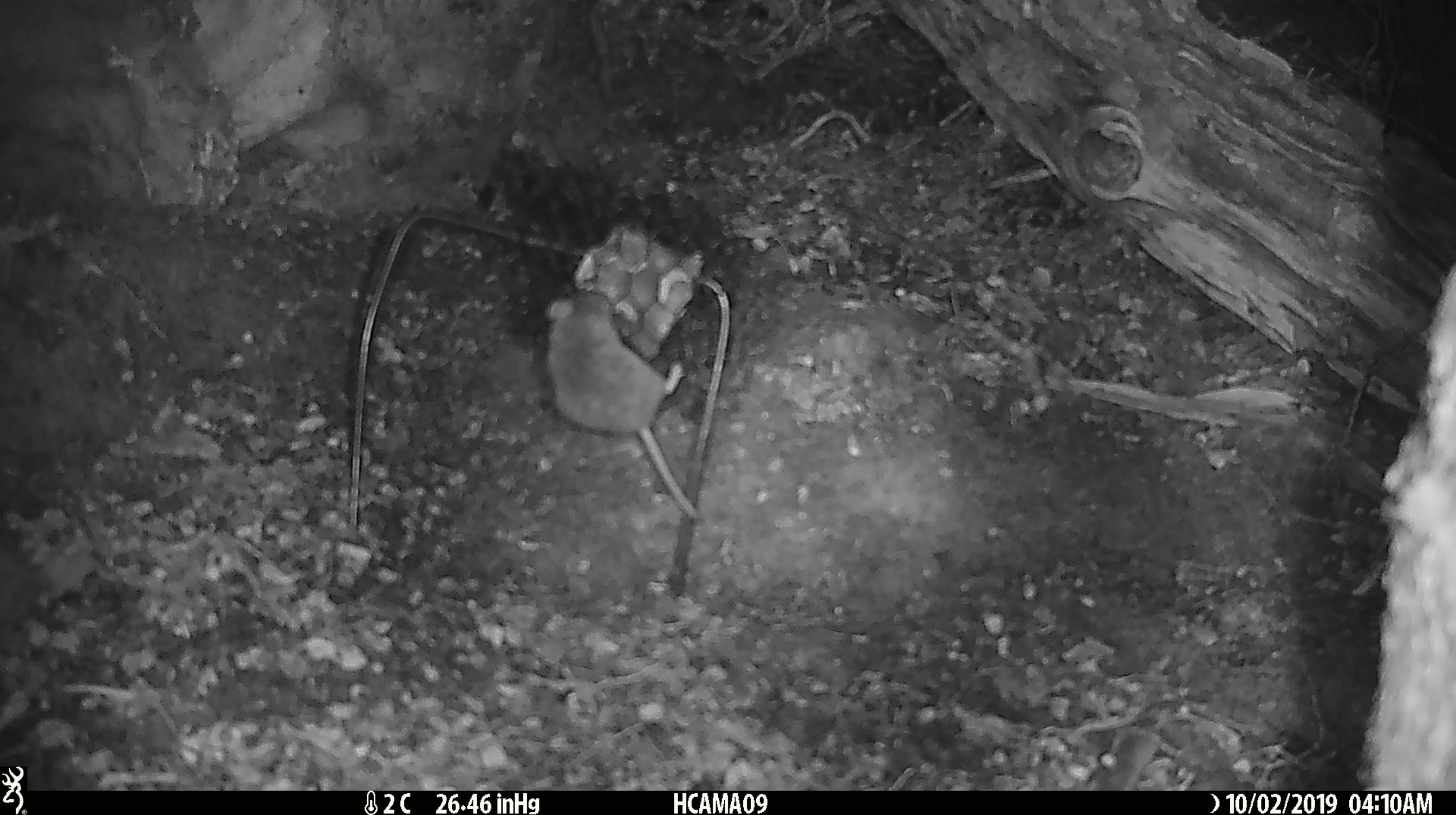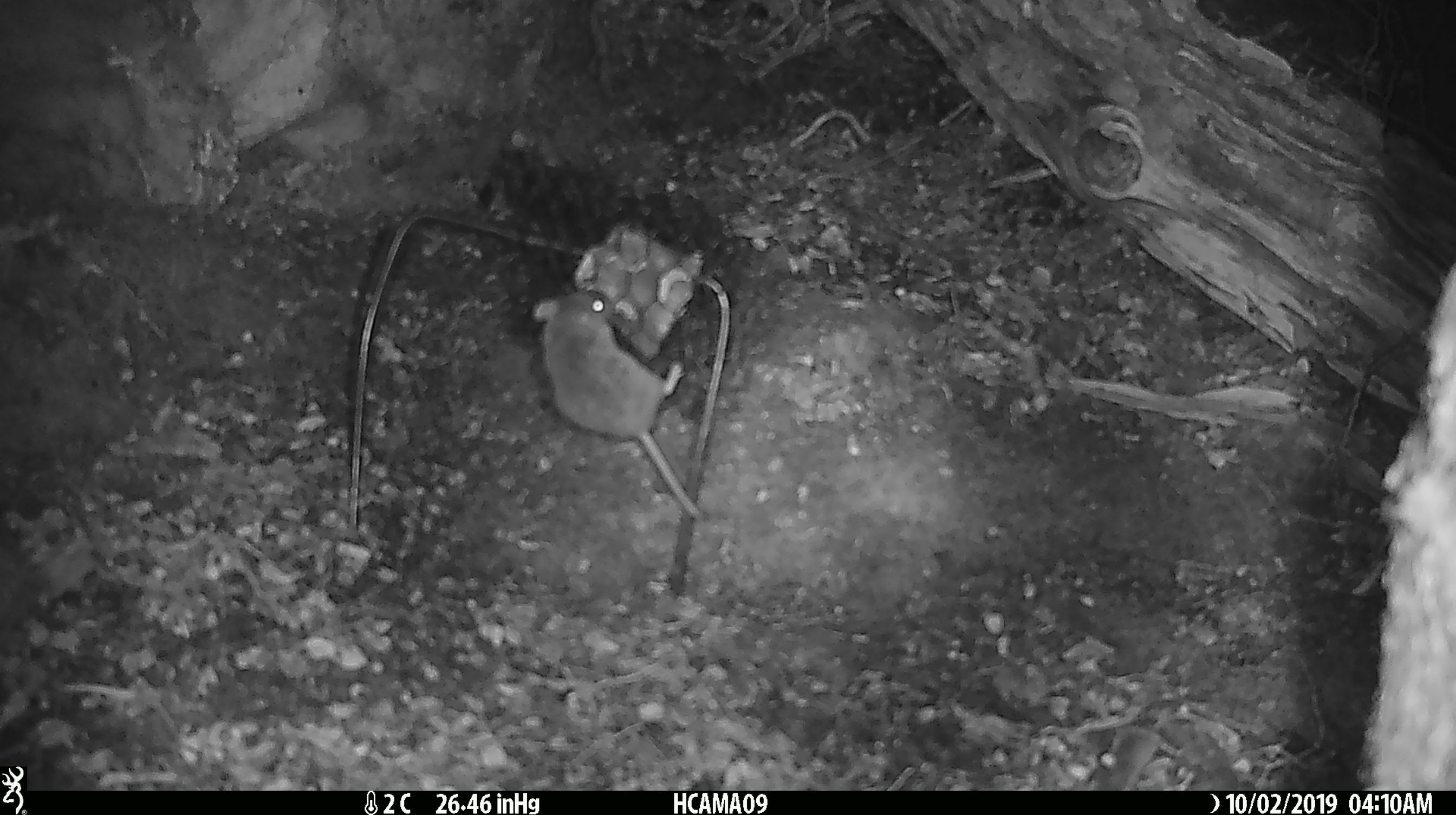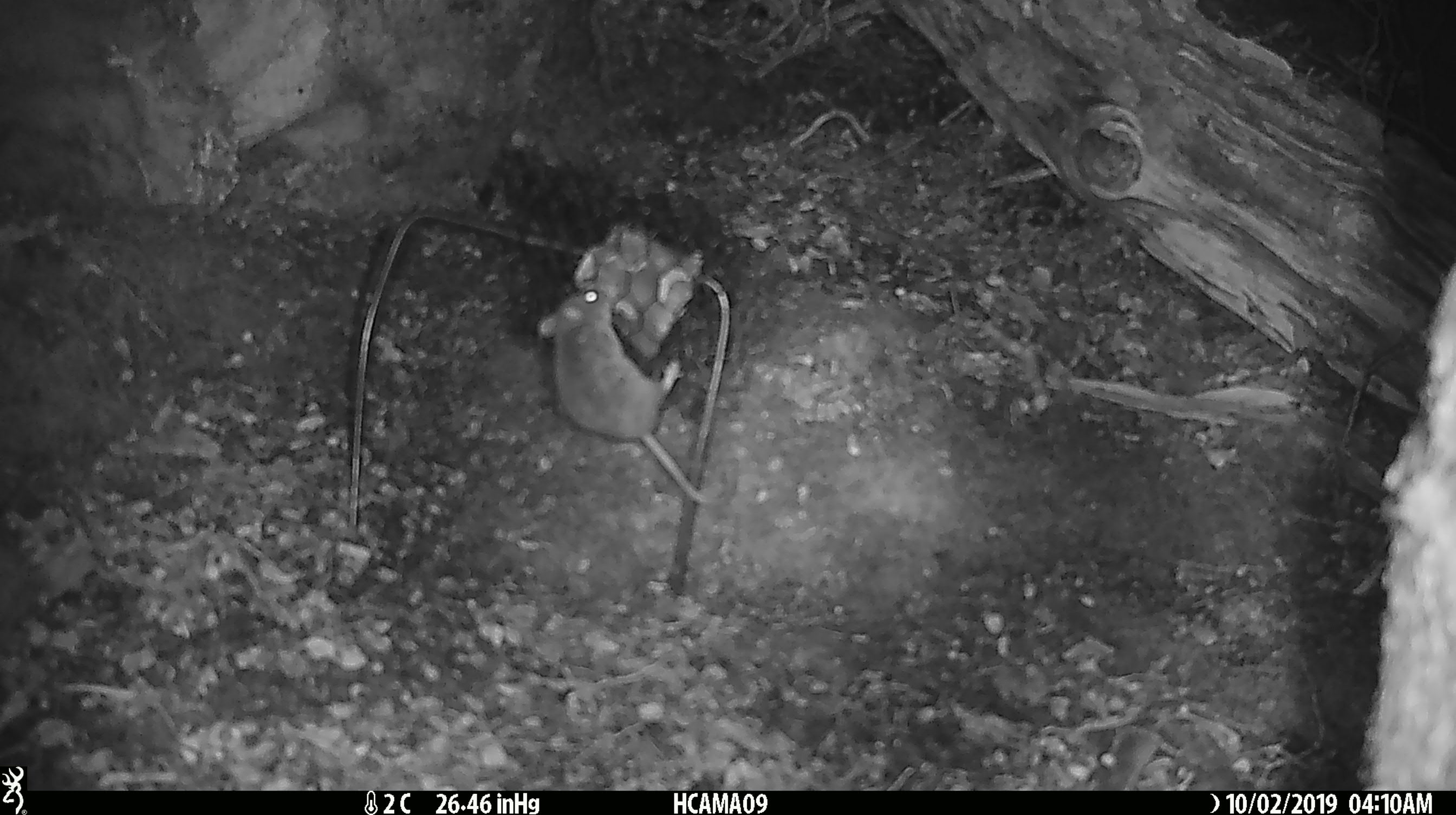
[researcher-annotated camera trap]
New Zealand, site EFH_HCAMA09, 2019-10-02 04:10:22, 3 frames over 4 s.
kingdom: Animalia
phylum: Chordata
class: Mammalia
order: Rodentia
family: Muridae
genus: Mus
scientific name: Mus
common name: mouse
Mouse (Mus).